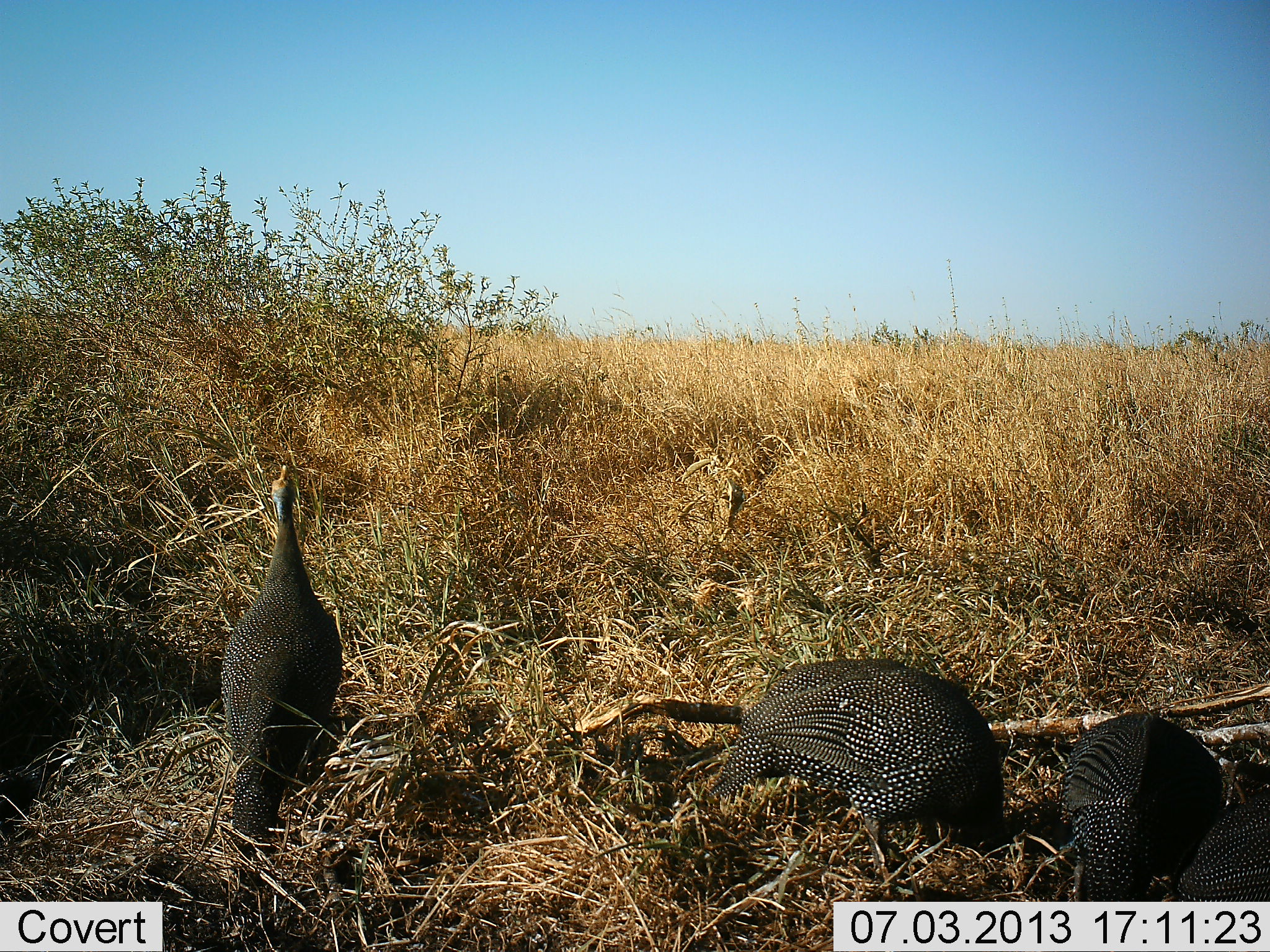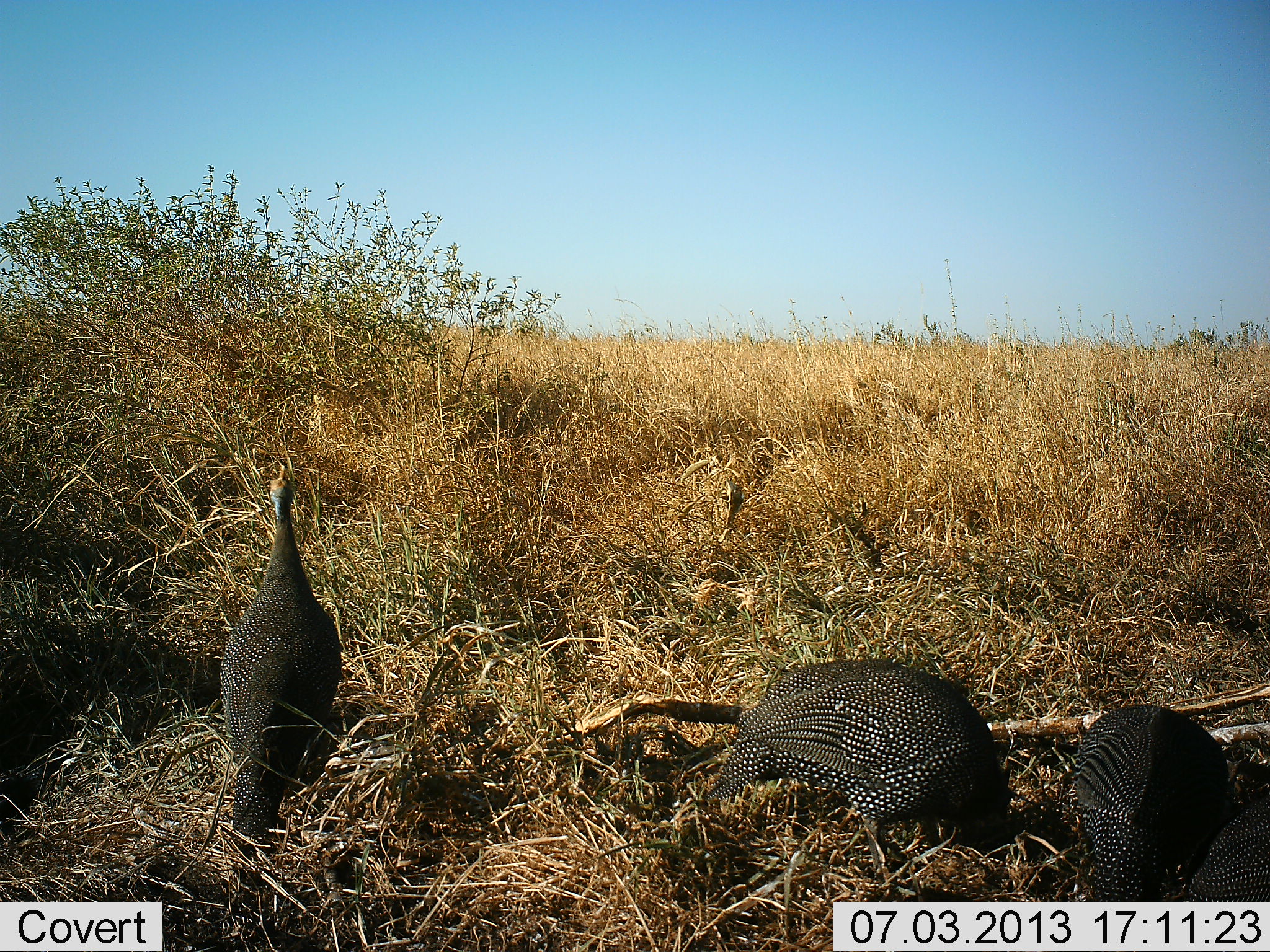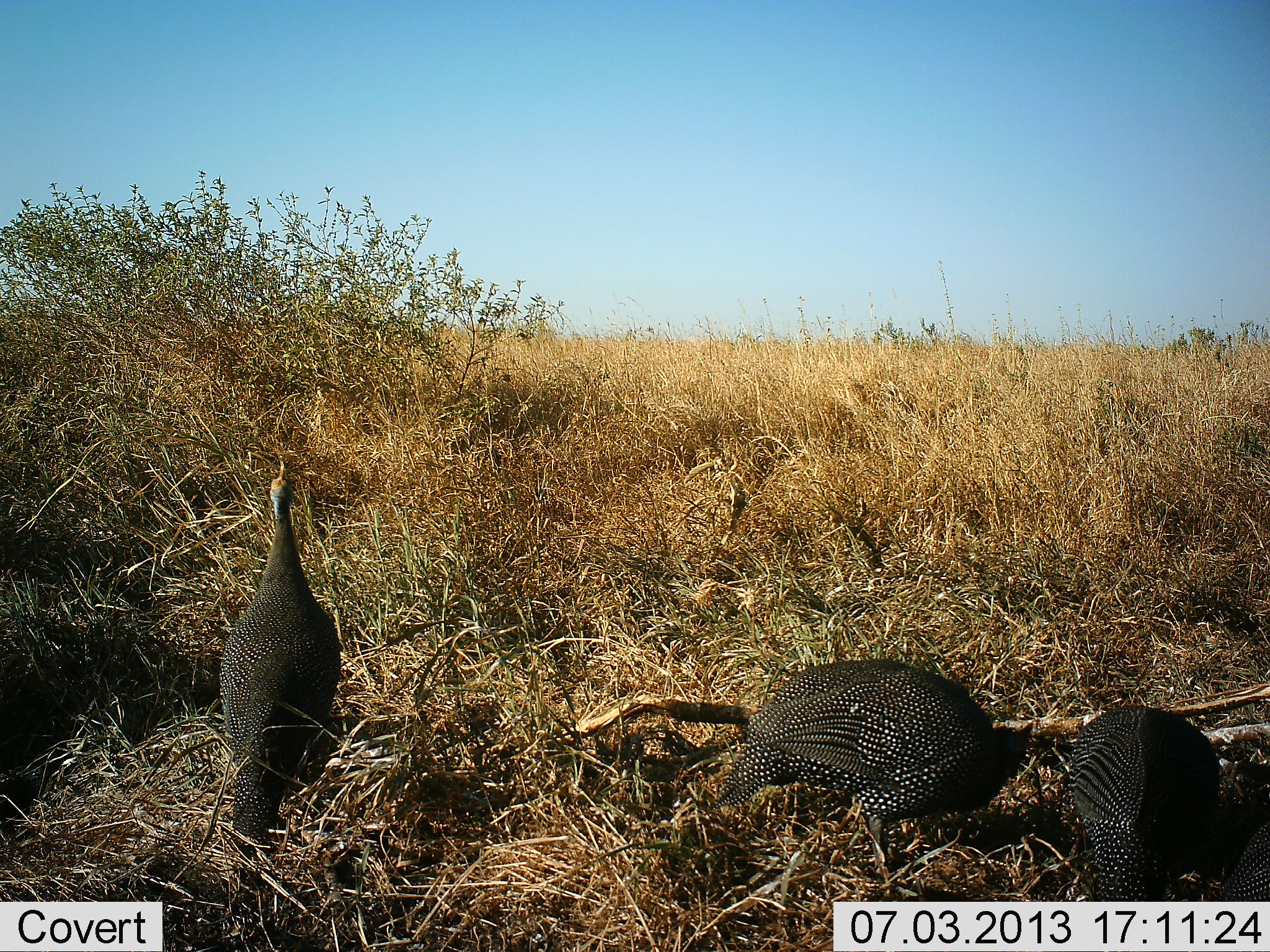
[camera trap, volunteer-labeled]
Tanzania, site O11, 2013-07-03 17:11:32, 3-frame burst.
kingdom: Animalia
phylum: Chordata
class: Aves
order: Galliformes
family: Numididae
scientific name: Numididae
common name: guinea fowl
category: guineafowl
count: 3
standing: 71%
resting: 3%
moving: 3%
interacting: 3%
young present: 0%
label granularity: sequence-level